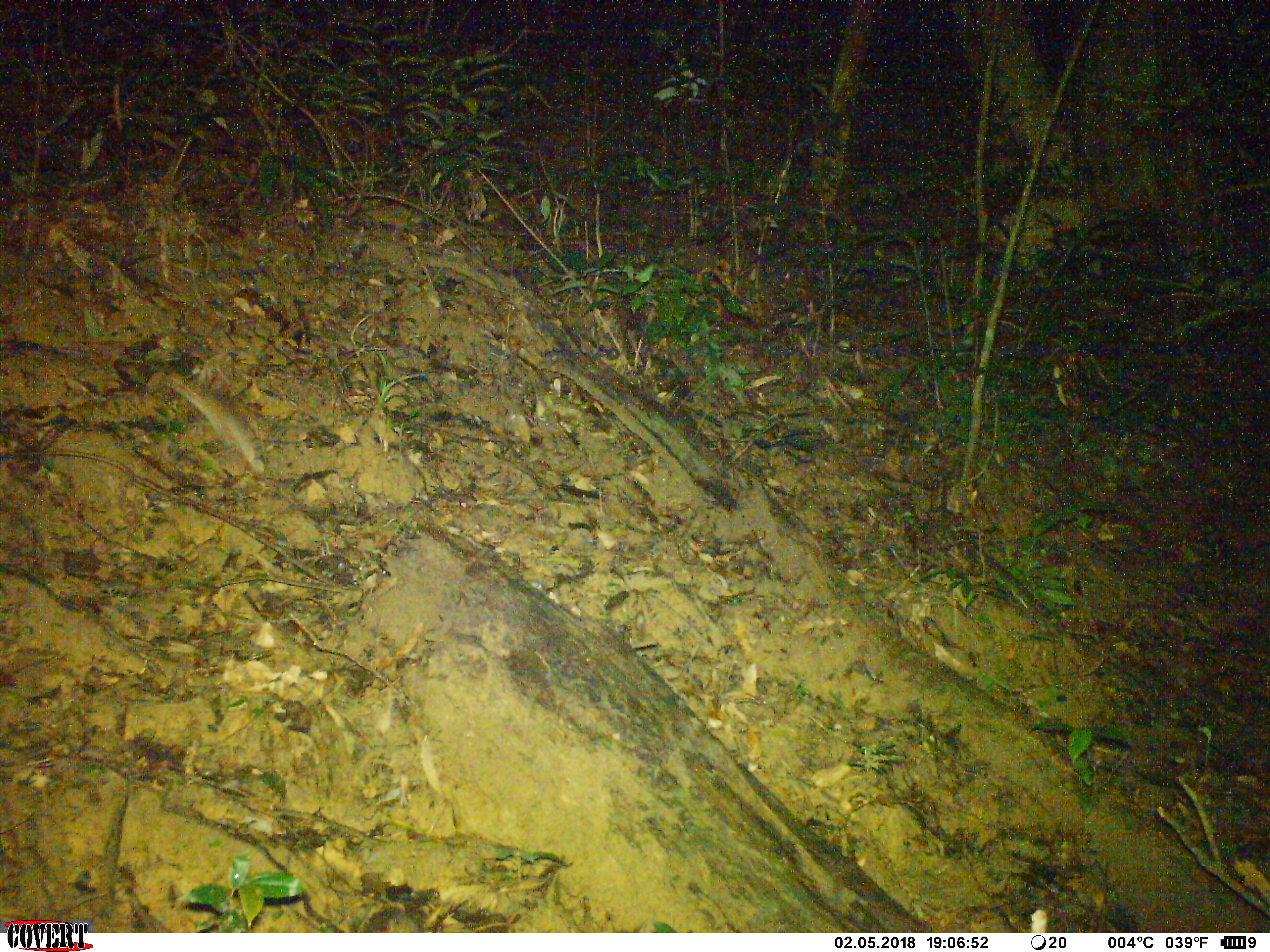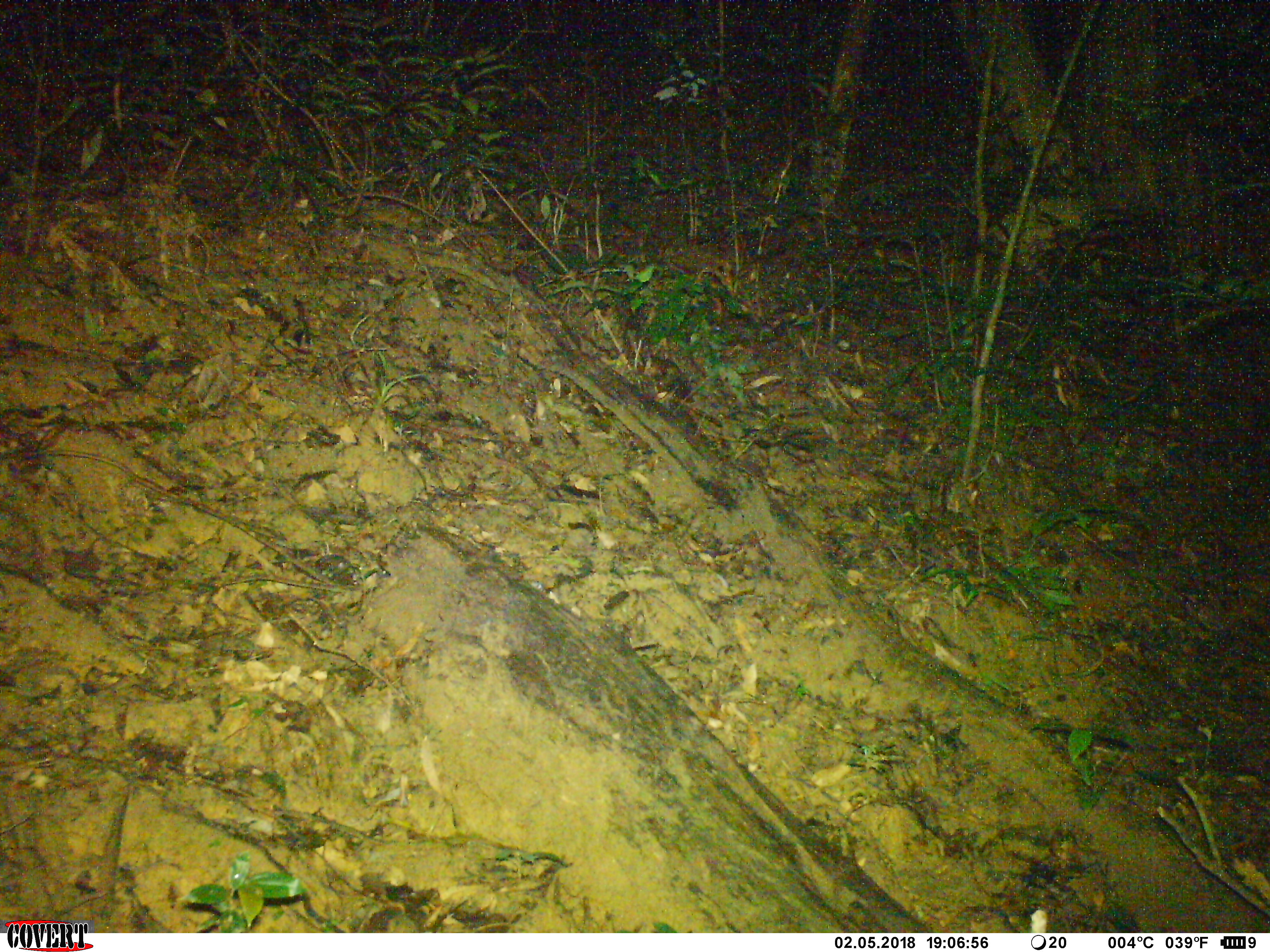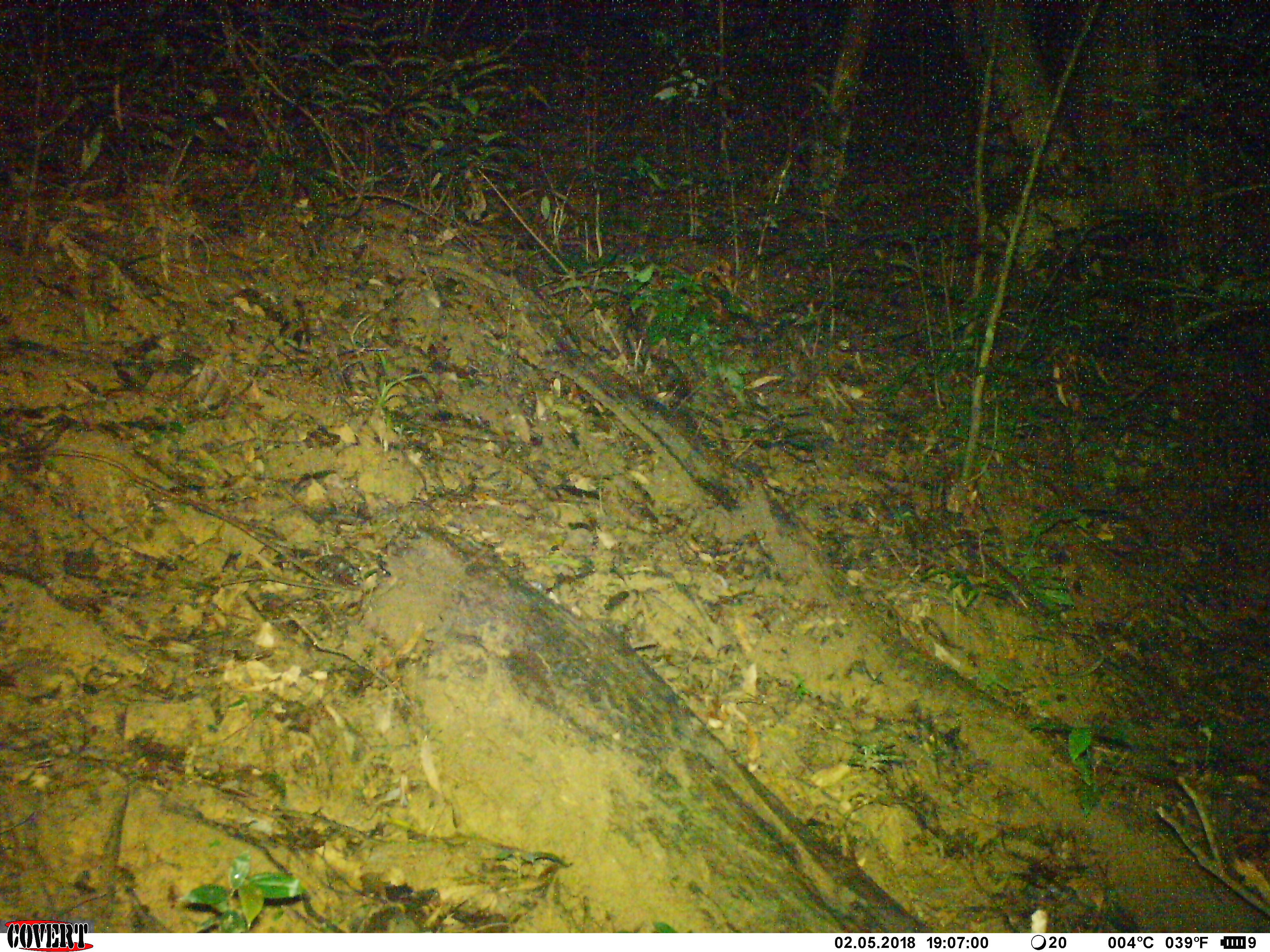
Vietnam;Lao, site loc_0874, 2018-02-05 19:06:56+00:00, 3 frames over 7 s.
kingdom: Animalia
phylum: Chordata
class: Mammalia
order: Rodentia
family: Muridae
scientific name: Muridae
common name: old-world mice and rats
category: unidentified murid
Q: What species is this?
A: Unidentified murid (old-world mice and rats) (Muridae).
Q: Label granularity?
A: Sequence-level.